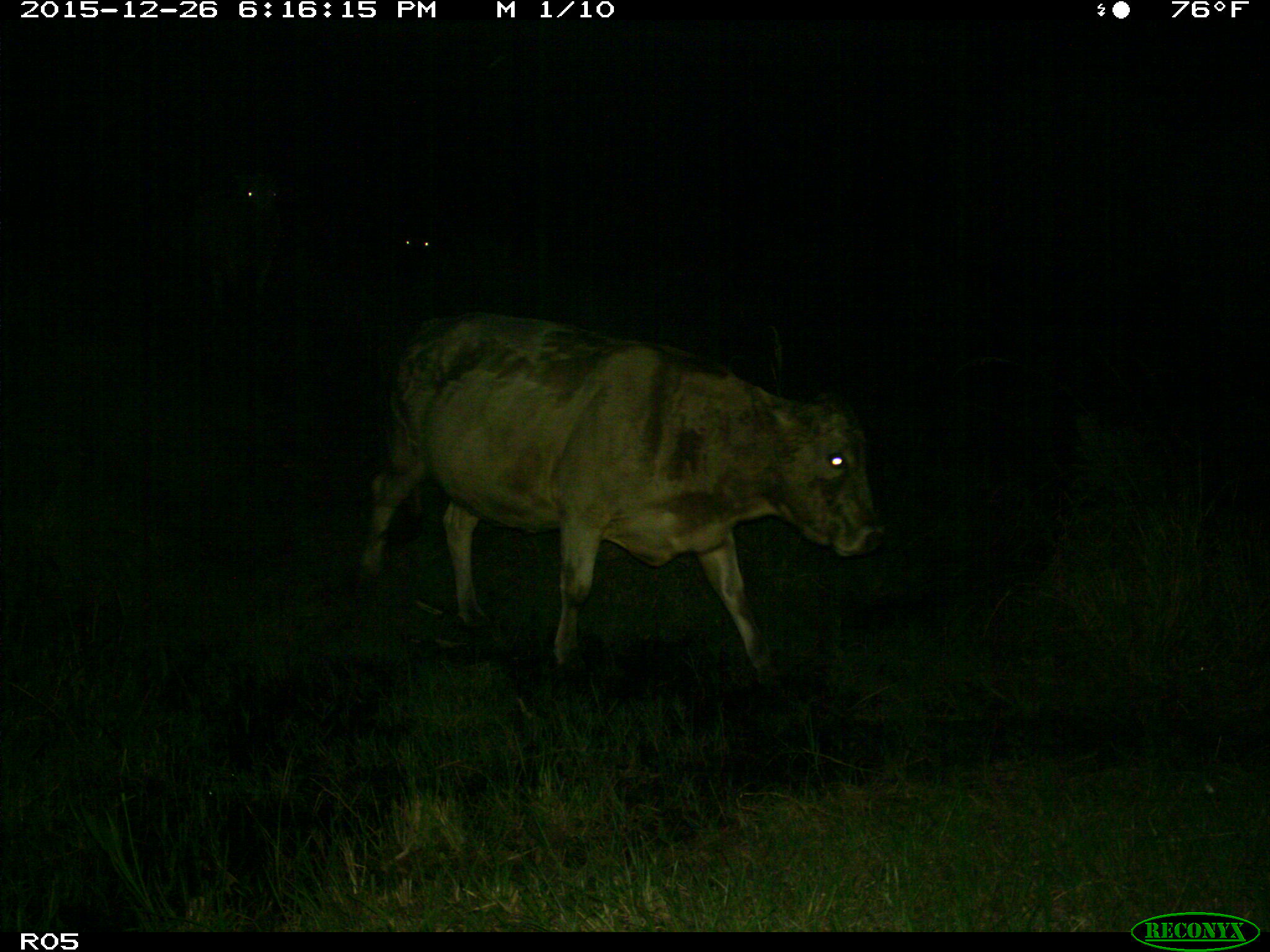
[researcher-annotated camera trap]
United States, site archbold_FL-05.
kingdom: Animalia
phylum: Chordata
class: Mammalia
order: Artiodactyla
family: Bovidae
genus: Bos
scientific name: Bos taurus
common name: domestic cow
Bos taurus (domestic cow).